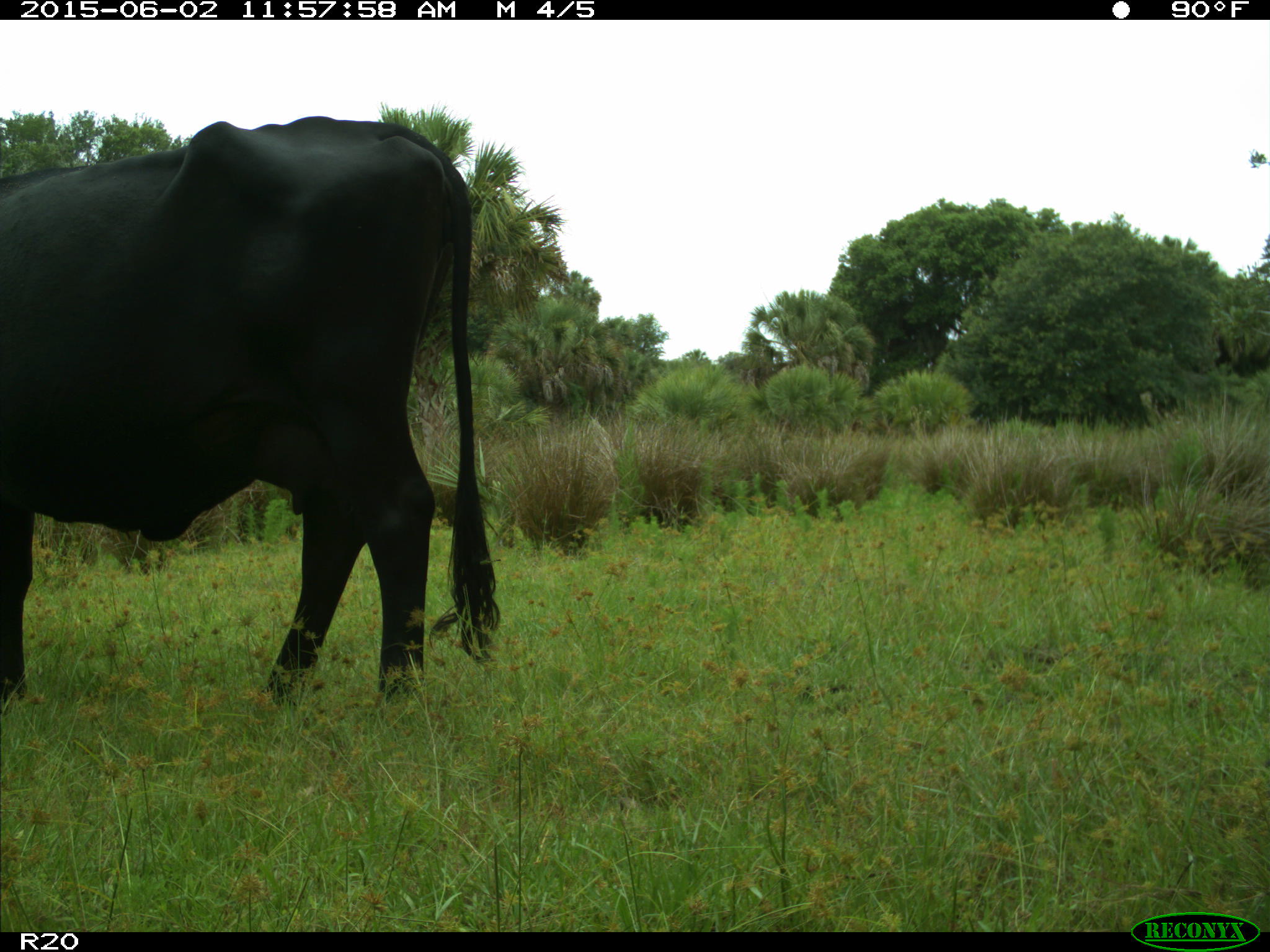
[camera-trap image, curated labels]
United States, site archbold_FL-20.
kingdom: Animalia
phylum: Chordata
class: Mammalia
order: Artiodactyla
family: Bovidae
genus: Bos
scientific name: Bos taurus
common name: domestic cow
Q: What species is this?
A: Bos taurus (domestic cow).